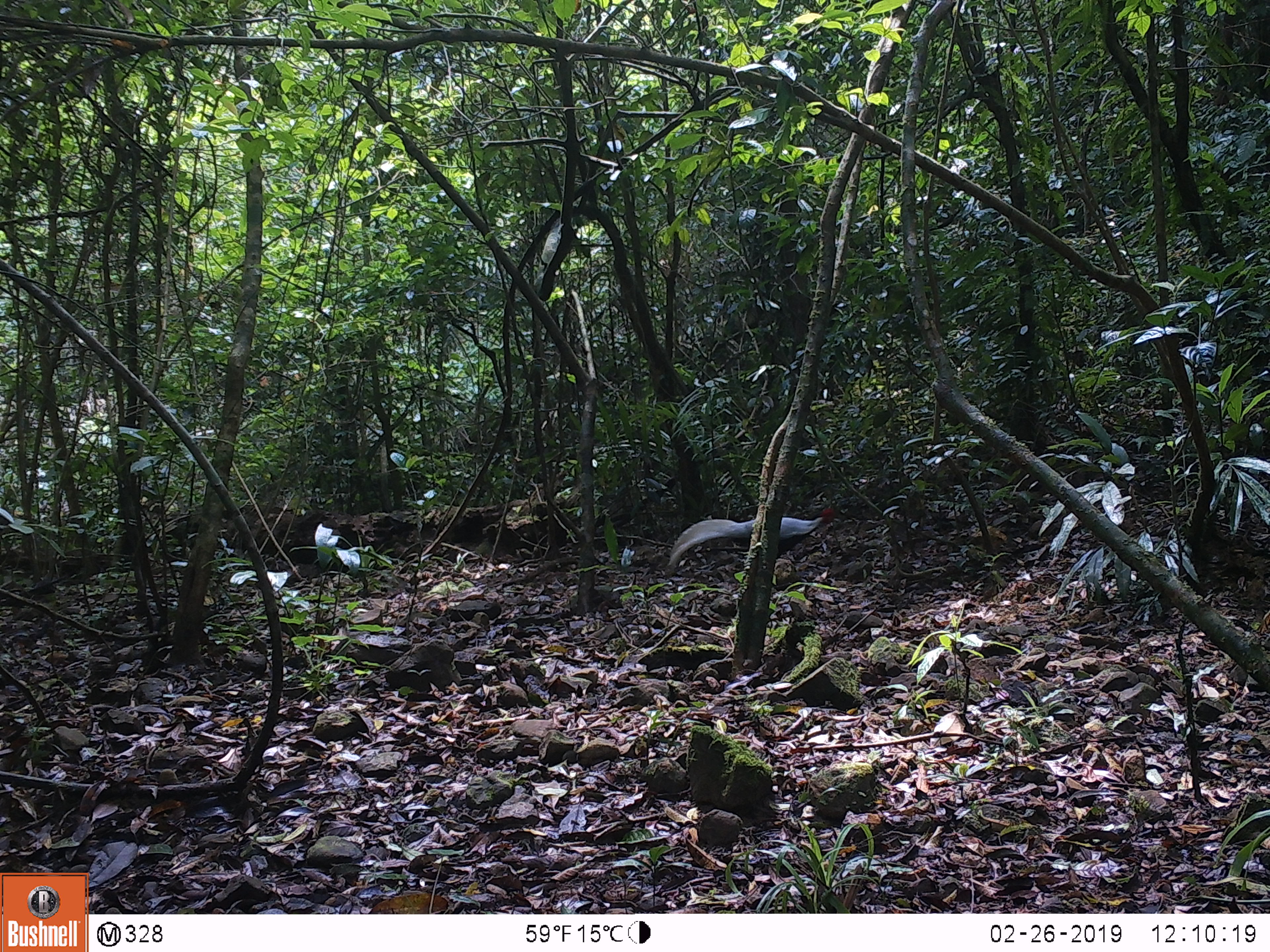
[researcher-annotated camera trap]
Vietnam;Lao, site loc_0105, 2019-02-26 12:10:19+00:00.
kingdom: Animalia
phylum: Chordata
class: Aves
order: Galliformes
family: Phasianidae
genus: Lophura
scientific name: Lophura nycthemera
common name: silver pheasant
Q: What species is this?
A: Silver pheasant (Lophura nycthemera).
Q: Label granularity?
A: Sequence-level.